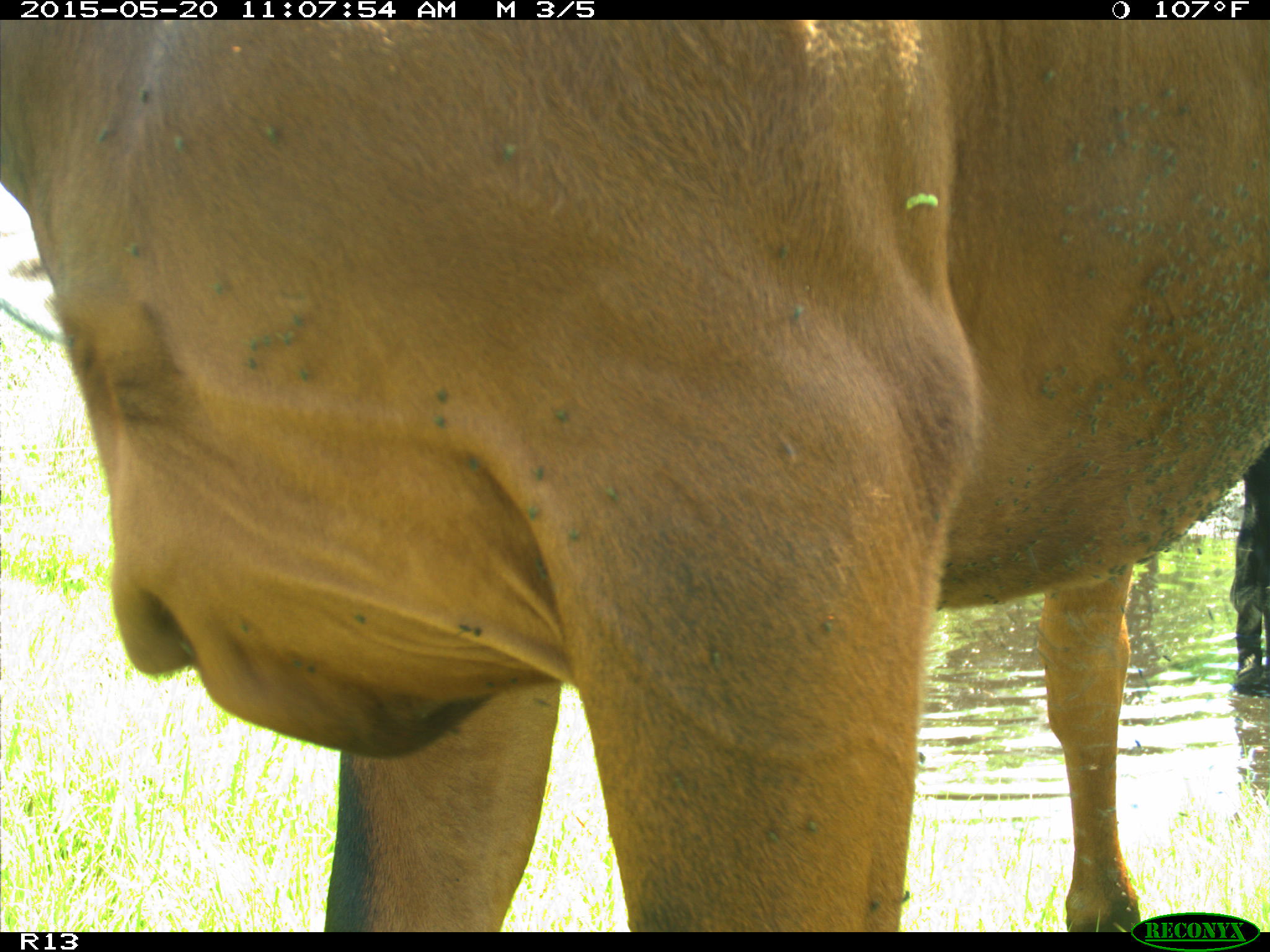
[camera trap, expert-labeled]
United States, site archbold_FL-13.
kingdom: Animalia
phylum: Chordata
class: Mammalia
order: Artiodactyla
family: Bovidae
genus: Bos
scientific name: Bos taurus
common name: domestic cow